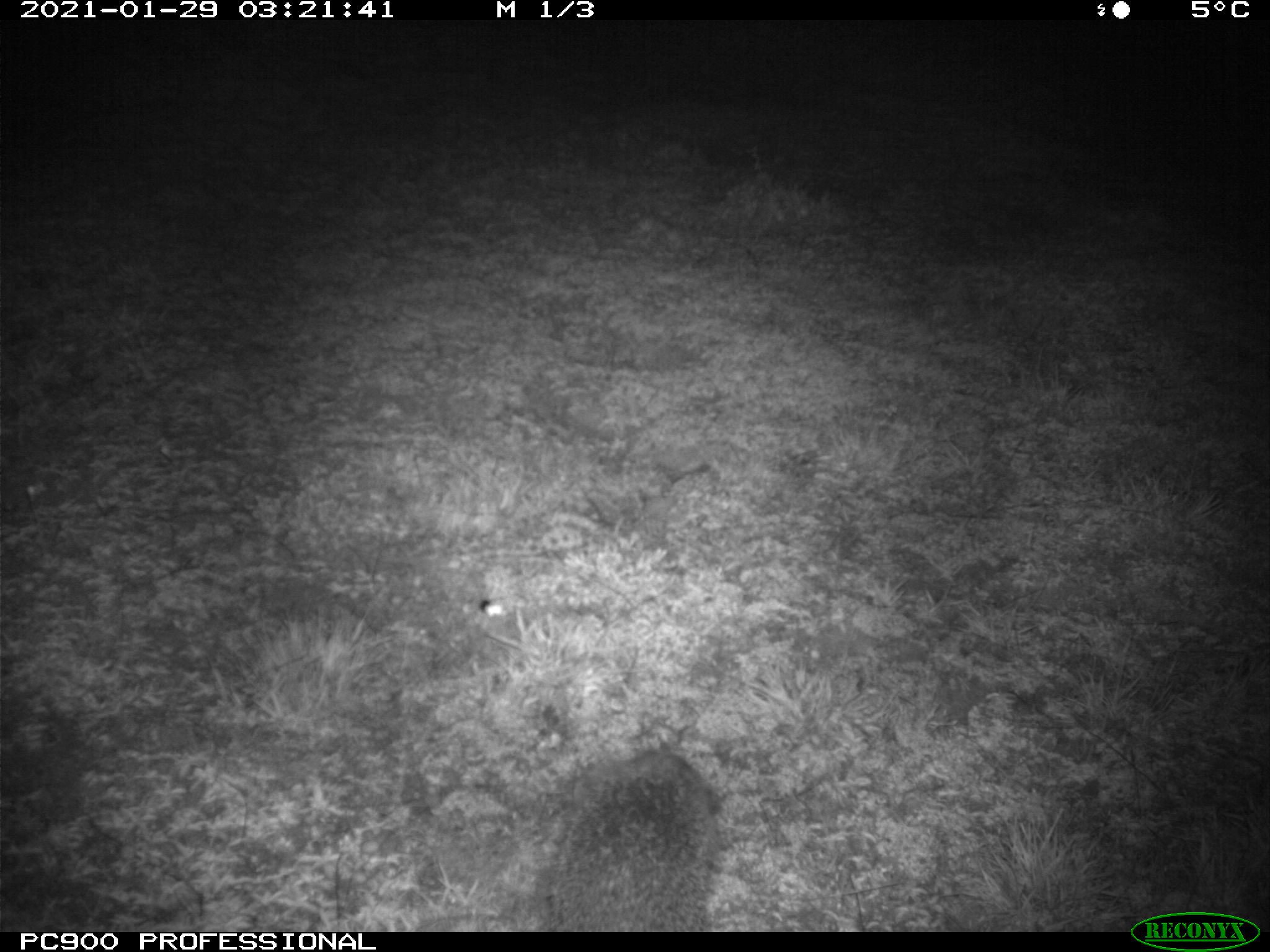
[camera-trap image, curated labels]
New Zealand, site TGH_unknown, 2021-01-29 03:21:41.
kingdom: Animalia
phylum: Chordata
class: Mammalia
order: Eulipotyphla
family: Erinaceidae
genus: Erinaceus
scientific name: Erinaceus europaeus europaeus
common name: european hedgehog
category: hedgehog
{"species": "hedgehog (european hedgehog) (Erinaceus europaeus europaeus)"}